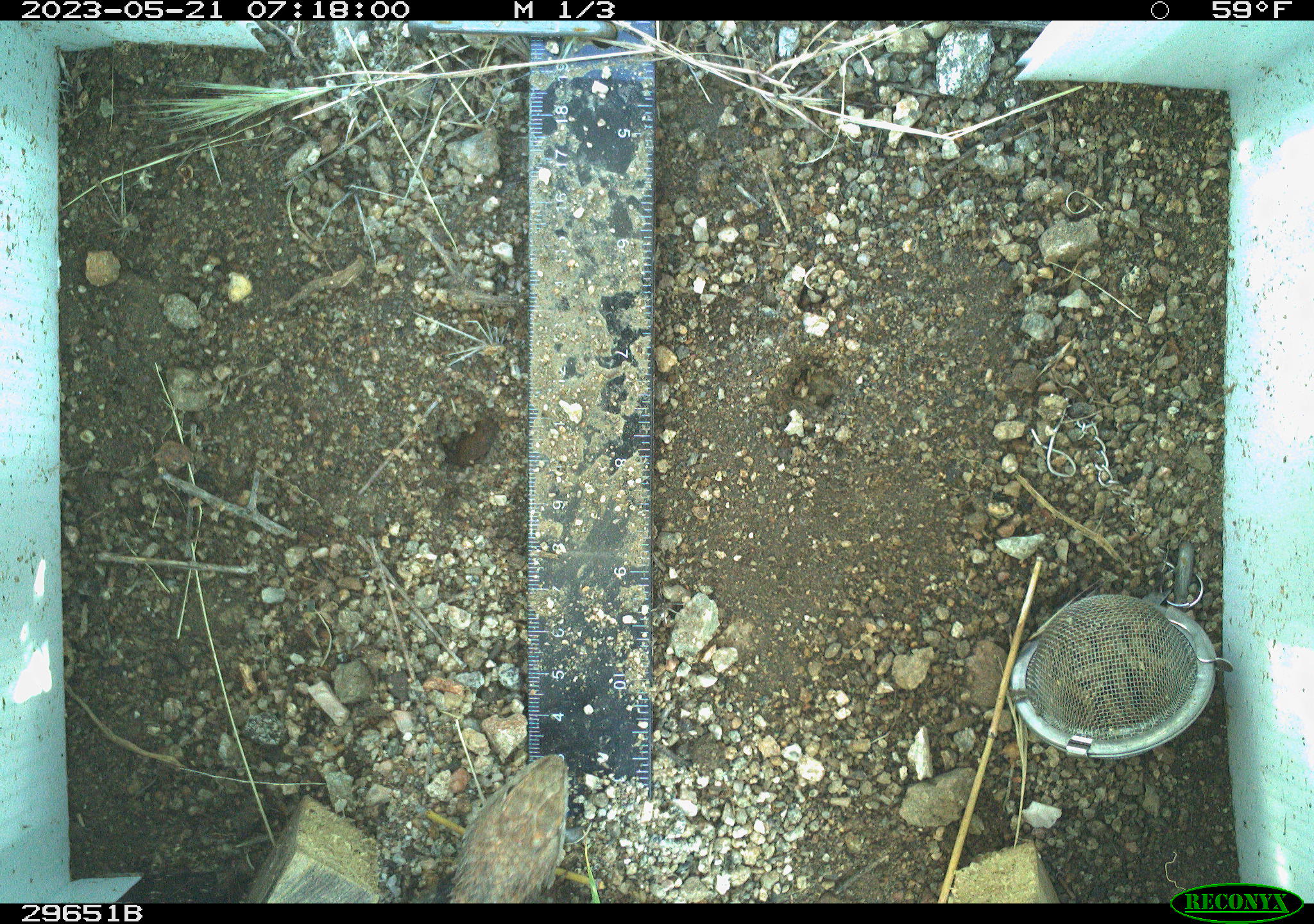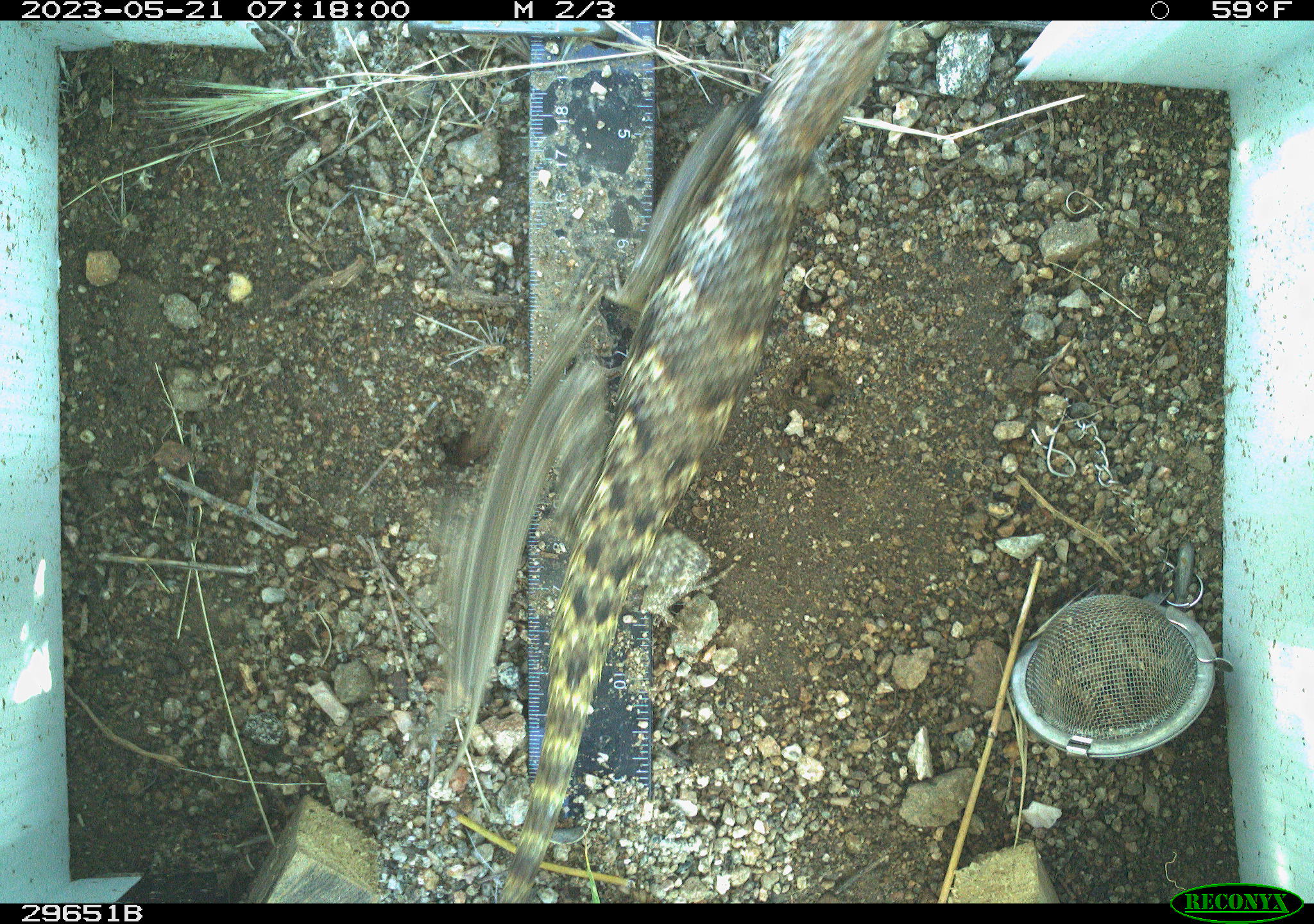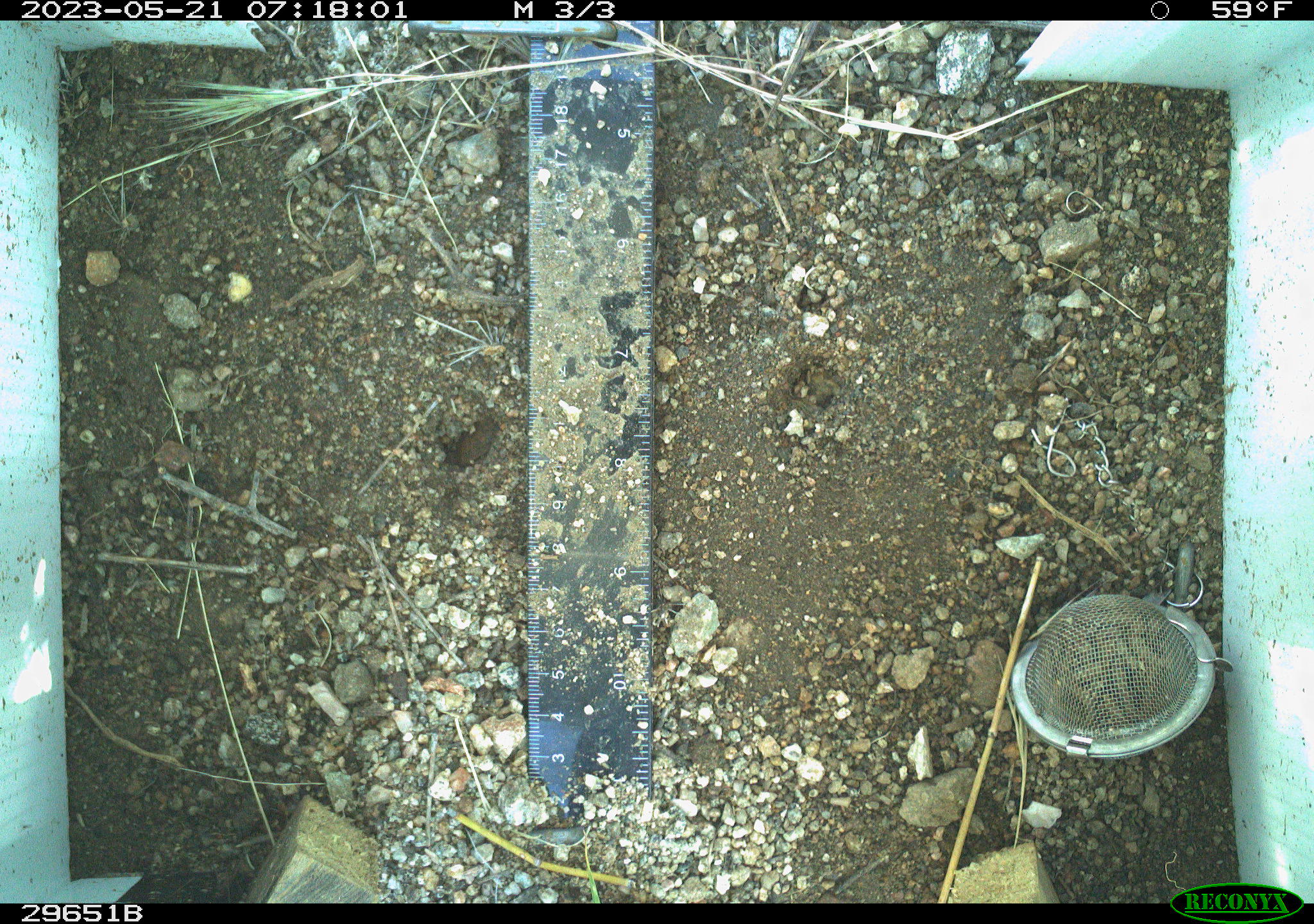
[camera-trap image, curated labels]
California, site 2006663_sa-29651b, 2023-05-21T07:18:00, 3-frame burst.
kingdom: Animalia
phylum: Chordata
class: Reptilia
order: Squamata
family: Phrynosomatidae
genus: Sceloporus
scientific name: Sceloporus uniformis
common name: yellow-backed spiny lizard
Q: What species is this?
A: Yellow-backed spiny lizard (Sceloporus uniformis).